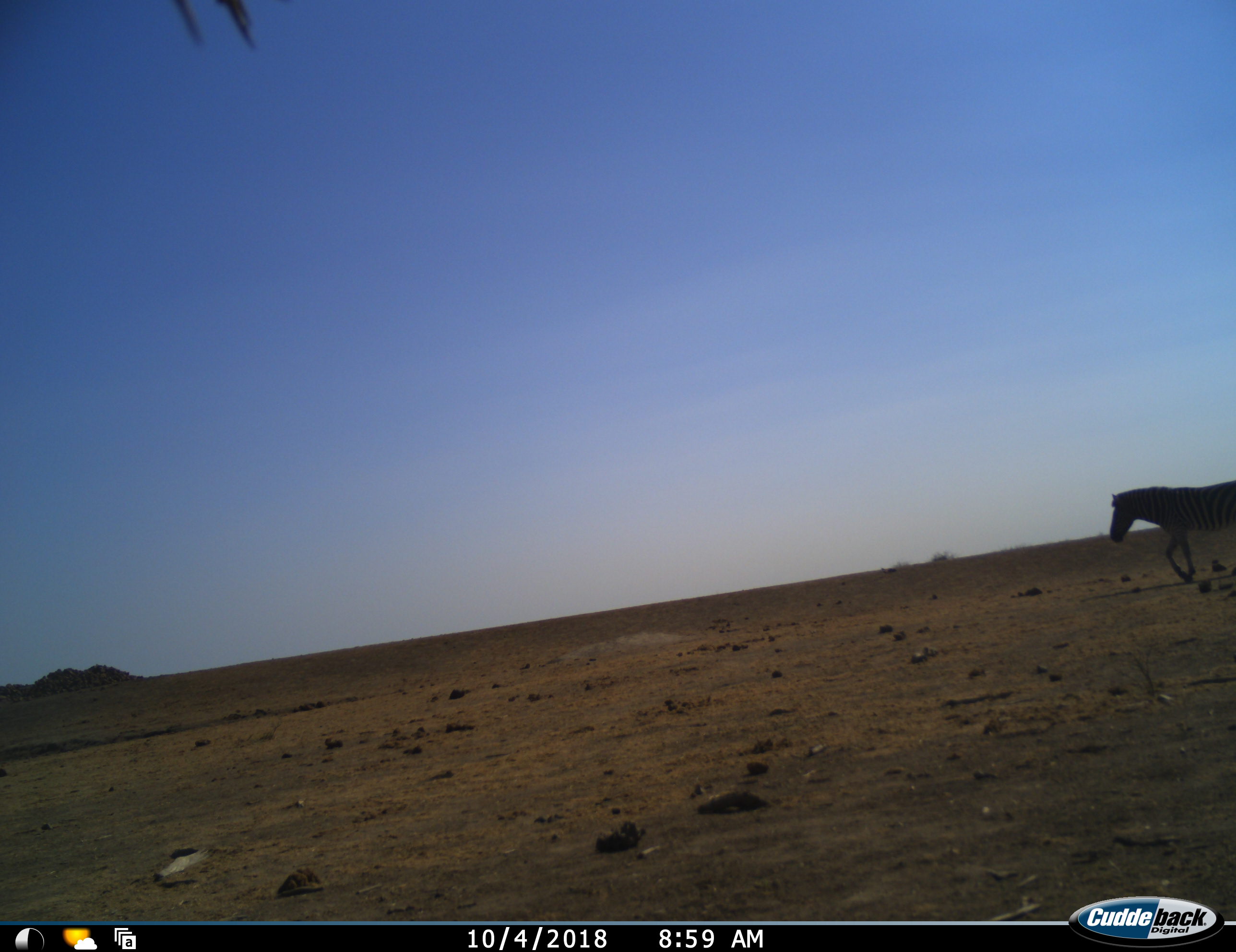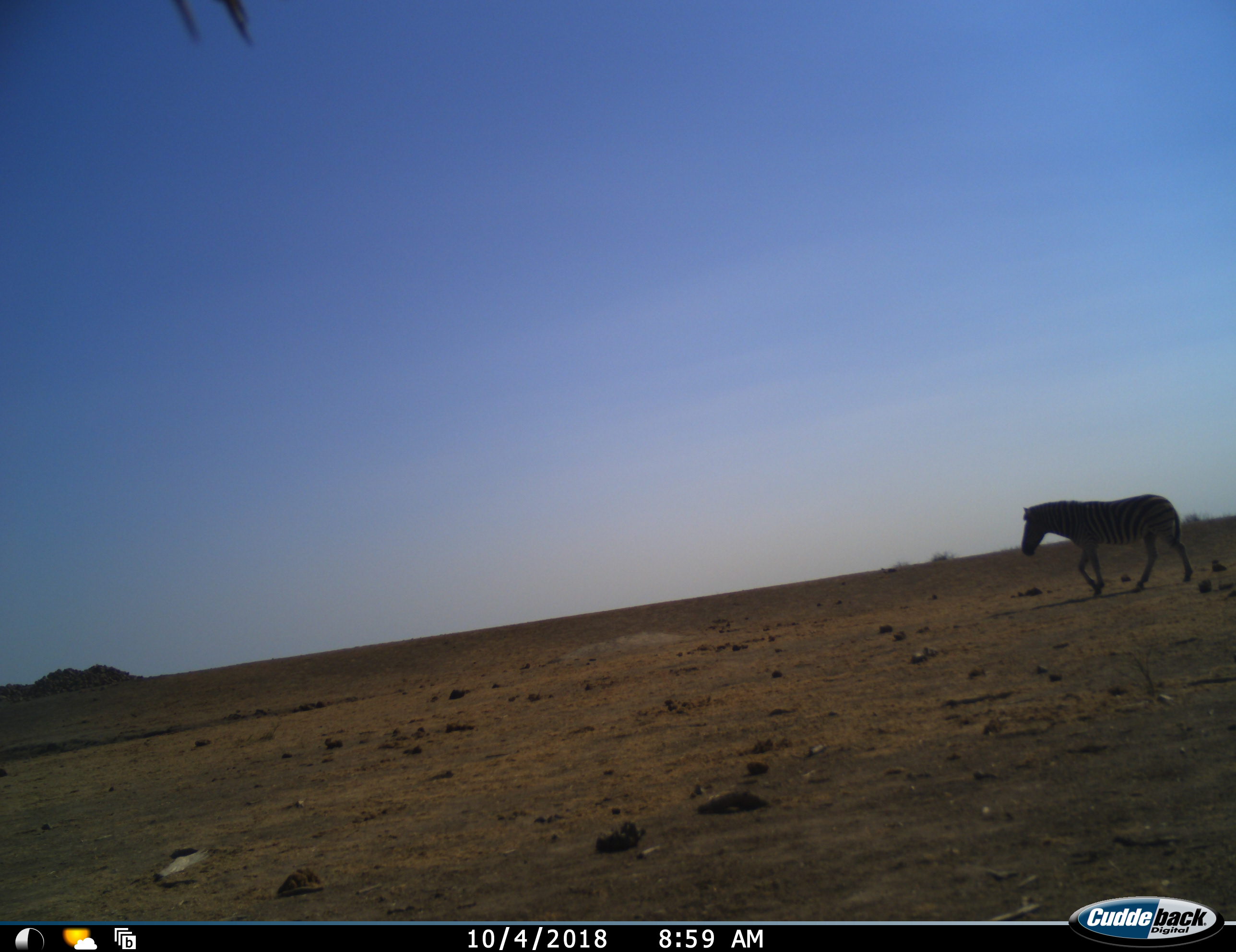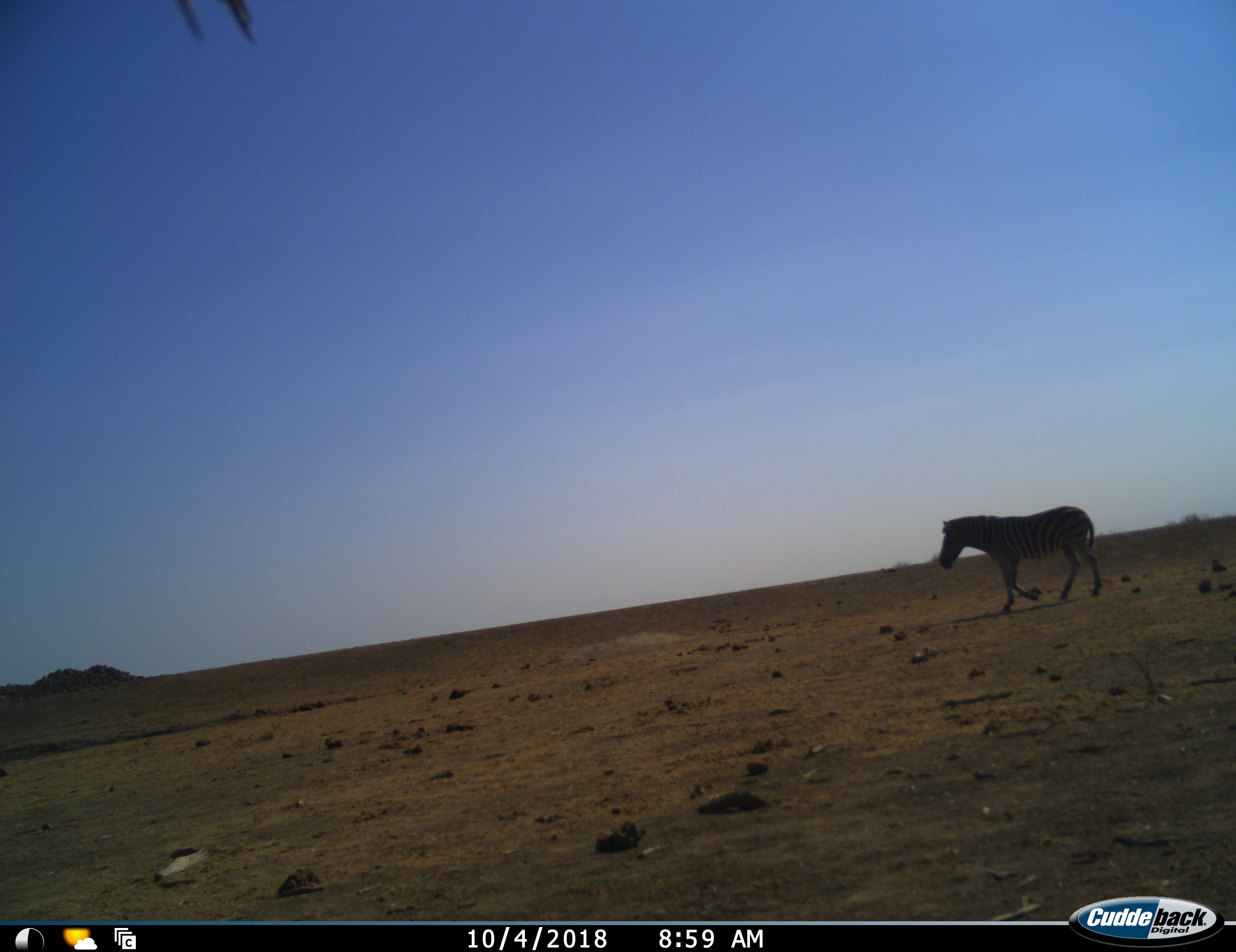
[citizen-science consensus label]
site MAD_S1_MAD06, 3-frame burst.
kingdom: Animalia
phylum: Chordata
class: Mammalia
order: Perissodactyla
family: Equidae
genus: Equus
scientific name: Equus quagga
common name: plains zebra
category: zebraplains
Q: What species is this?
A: Zebraplains (plains zebra) (Equus quagga).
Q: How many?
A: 1.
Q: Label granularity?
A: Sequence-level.